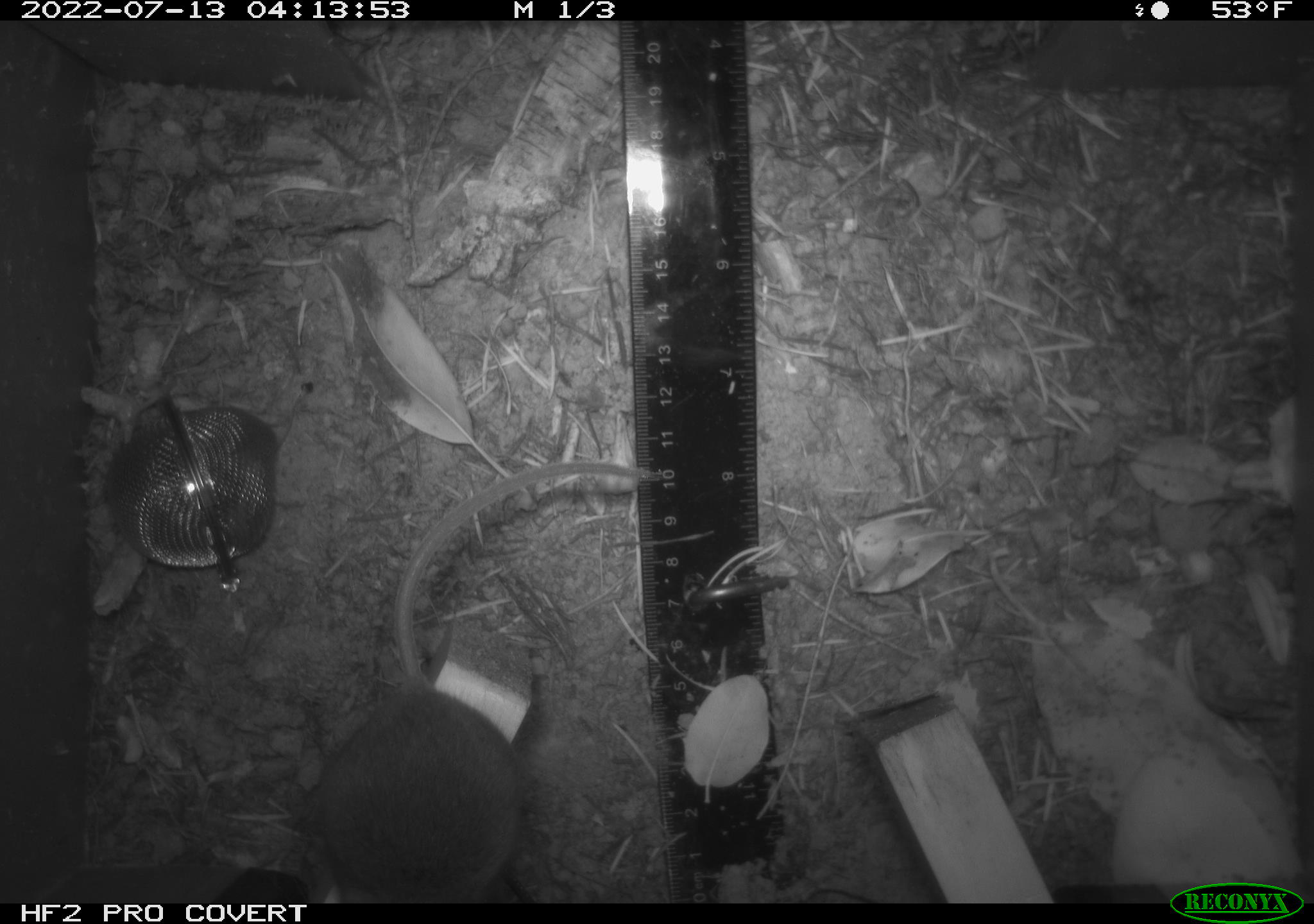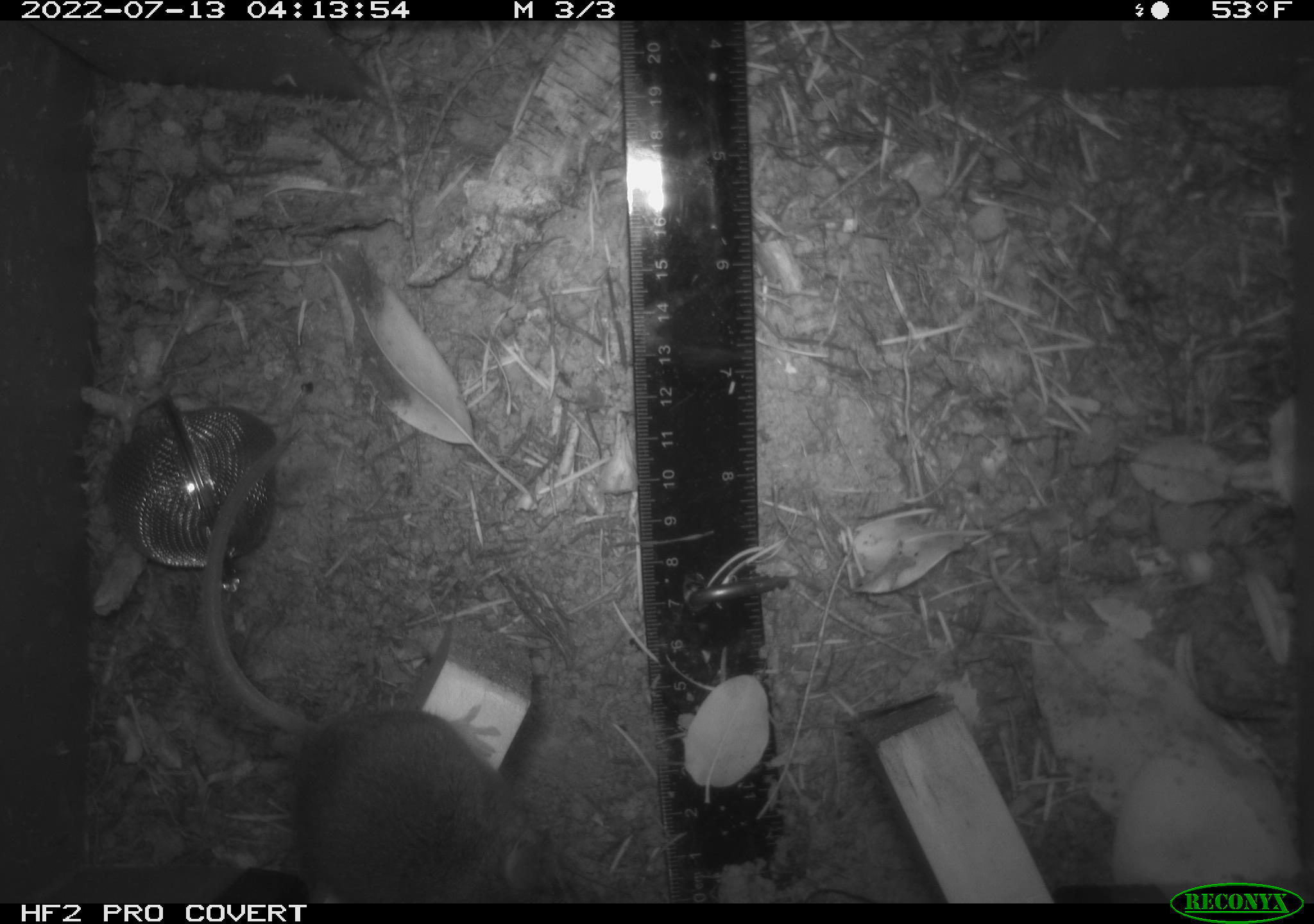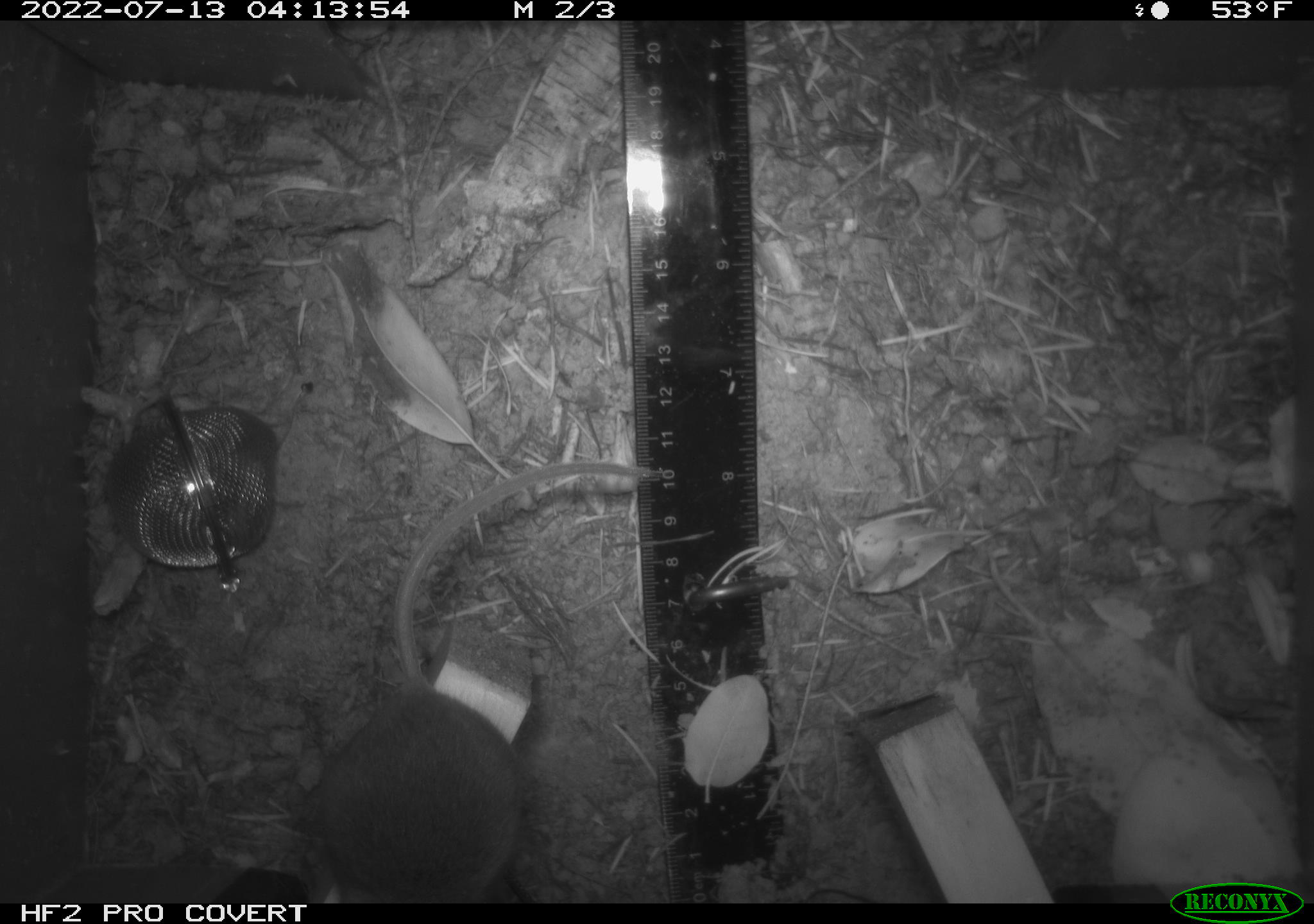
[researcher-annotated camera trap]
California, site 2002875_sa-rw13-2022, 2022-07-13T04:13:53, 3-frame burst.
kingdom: Animalia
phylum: Chordata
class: Mammalia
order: Rodentia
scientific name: Rodentia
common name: mouse species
Mouse species (Rodentia).